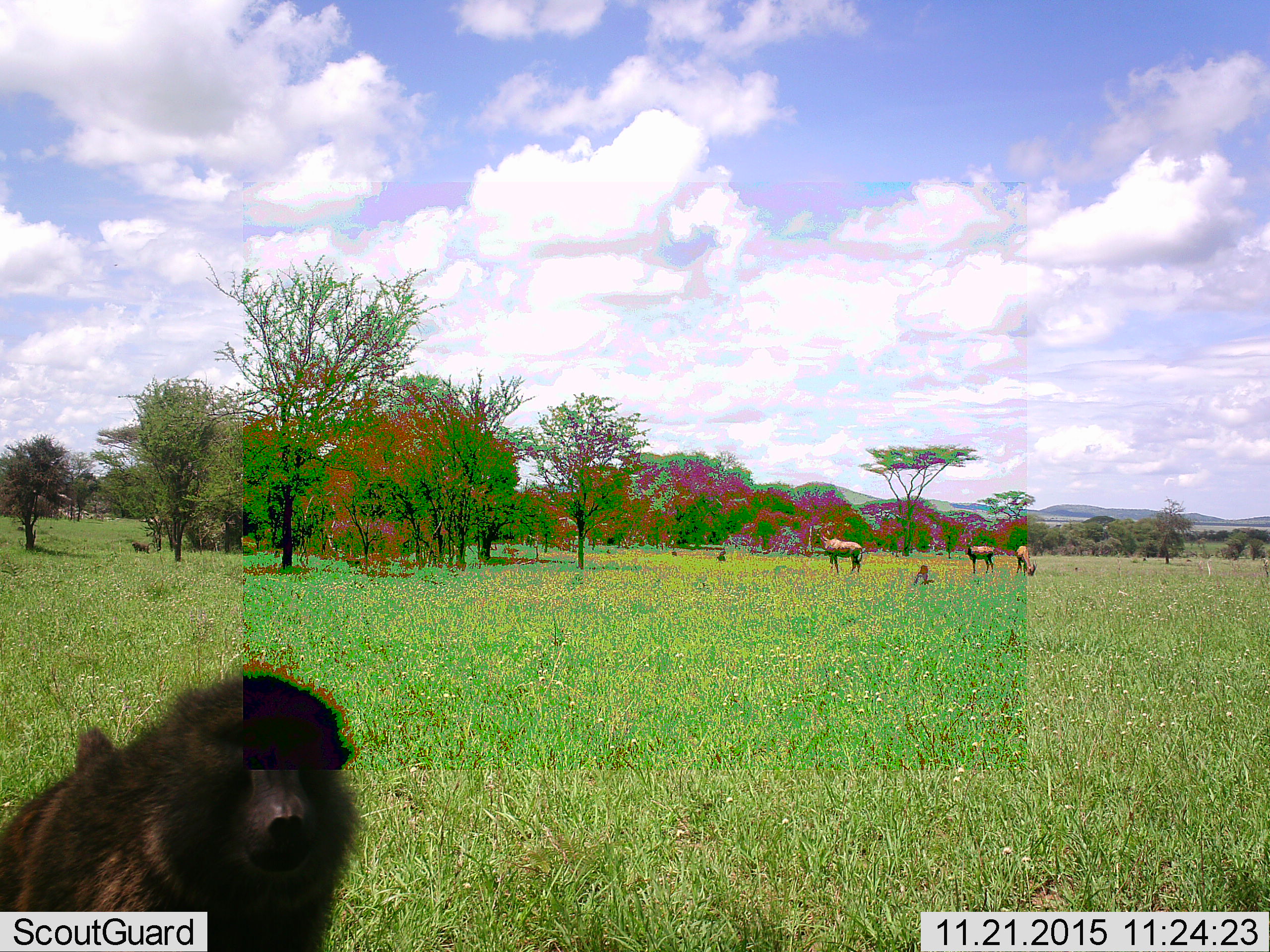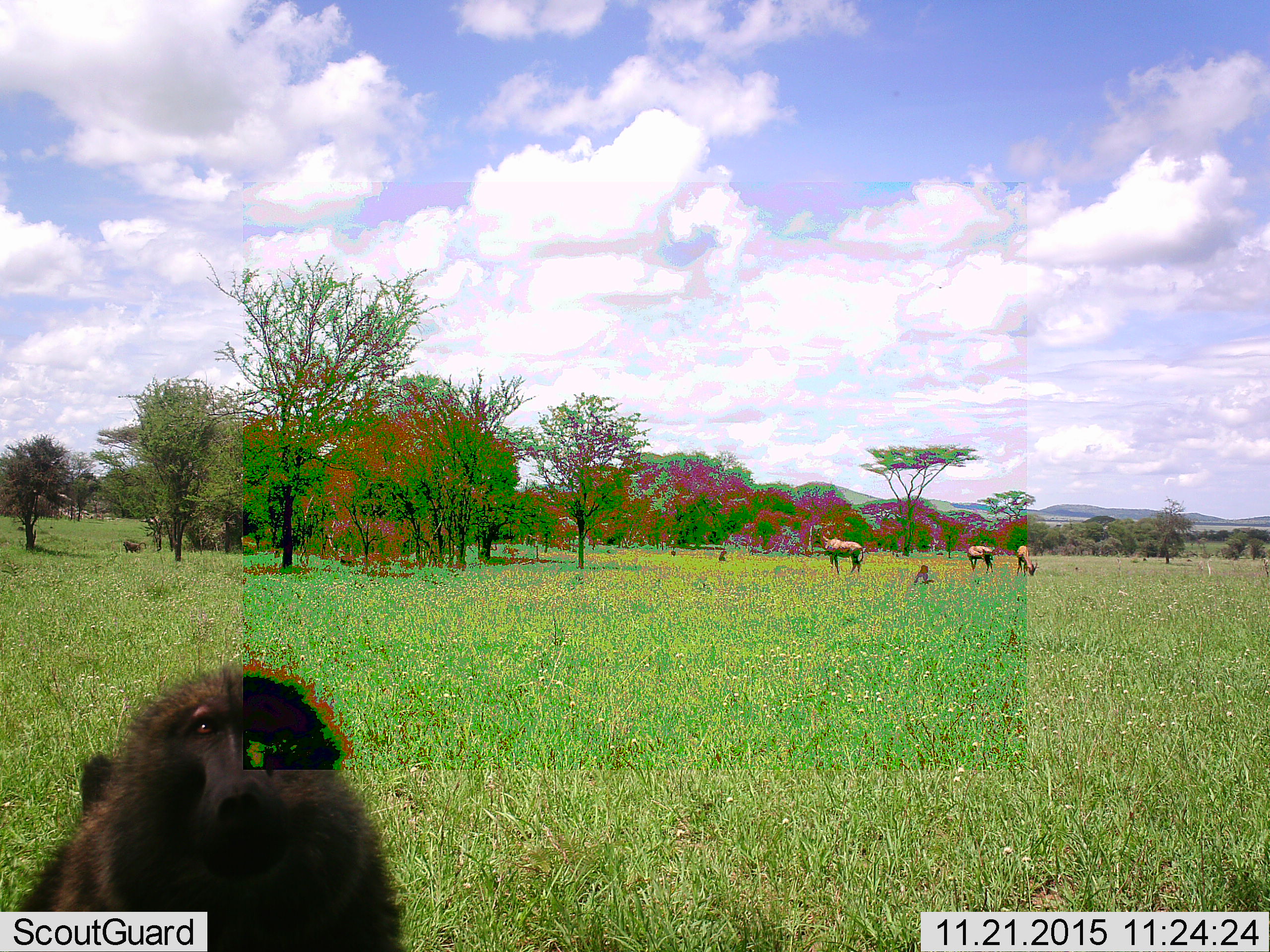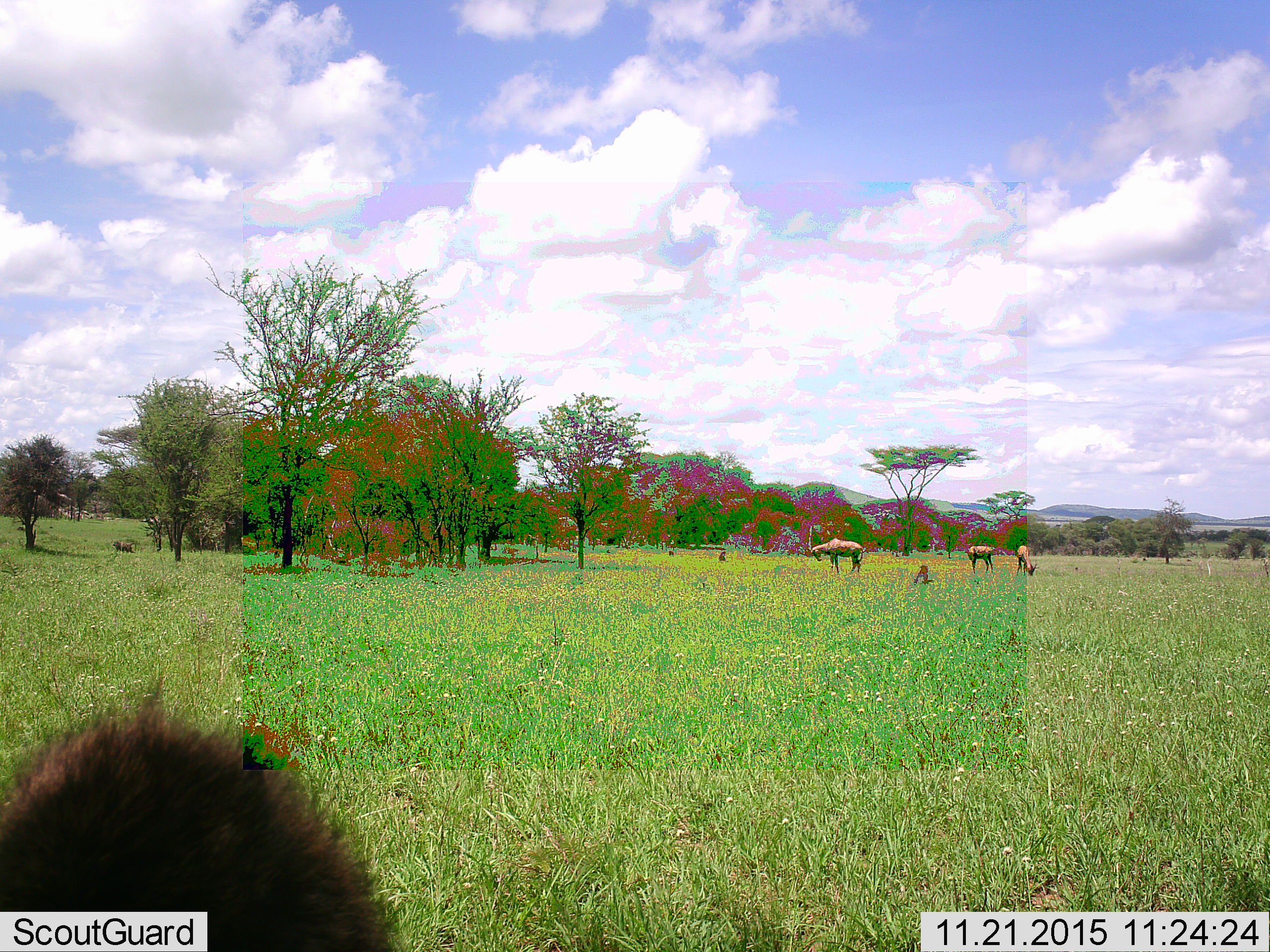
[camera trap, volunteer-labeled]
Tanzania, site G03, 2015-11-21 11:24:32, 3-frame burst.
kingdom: Animalia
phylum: Chordata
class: Mammalia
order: Primates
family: Cercopithecidae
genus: Papio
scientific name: Papio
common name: baboon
Baboon (Papio), count 3. Behavior (volunteer vote fractions): standing 41%, resting 24%, moving 65%, interacting 6%. Young present (vote fraction): 6%. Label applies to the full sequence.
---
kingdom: Animalia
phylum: Chordata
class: Mammalia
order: Artiodactyla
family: Bovidae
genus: Damaliscus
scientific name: Damaliscus lunatus jimela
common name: topi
Topi (Damaliscus lunatus jimela), count 3. Behavior (volunteer vote fractions): standing 75%, resting 0%, moving 0%, interacting 0%. Young present (vote fraction): 12%. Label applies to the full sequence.